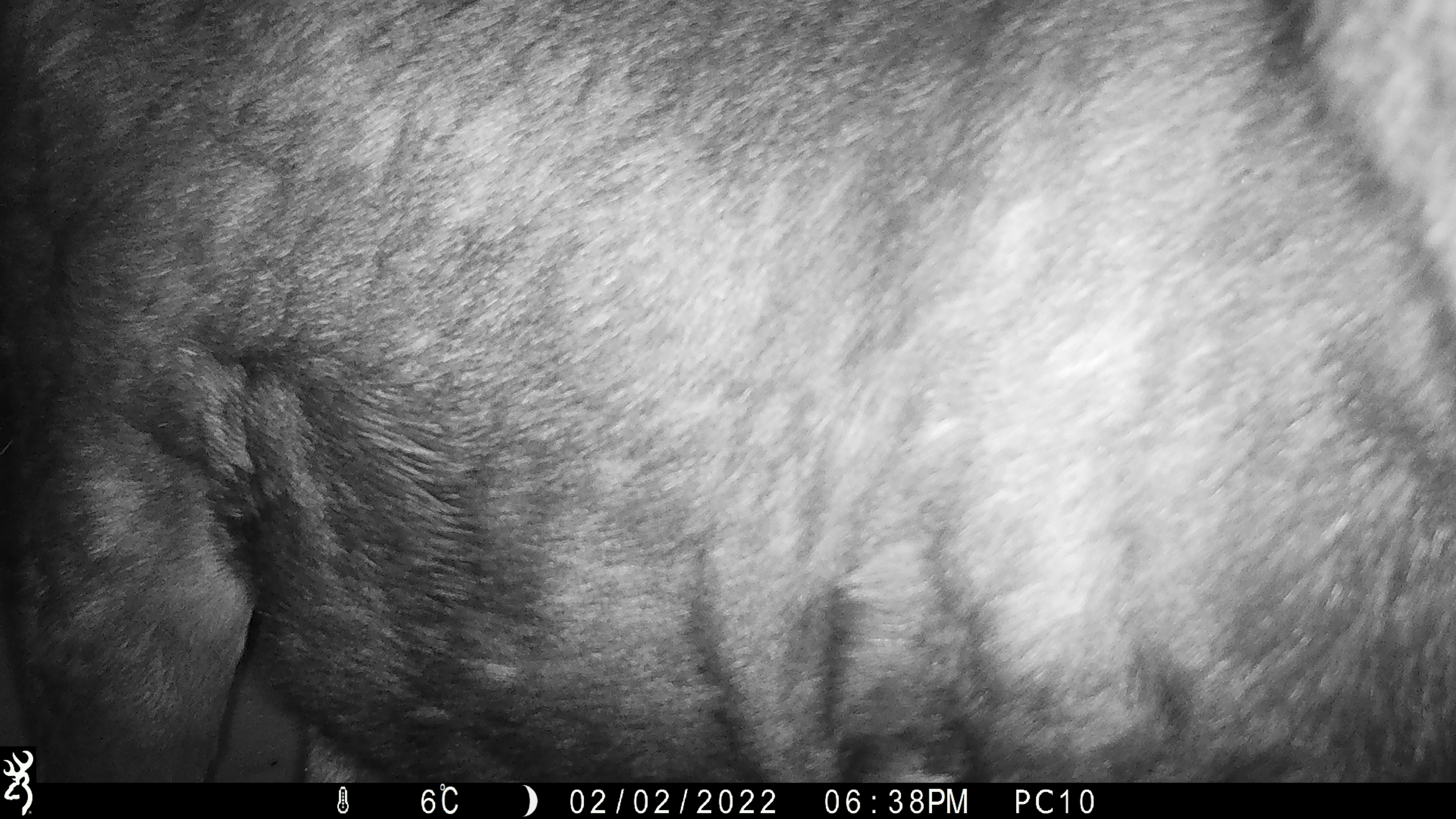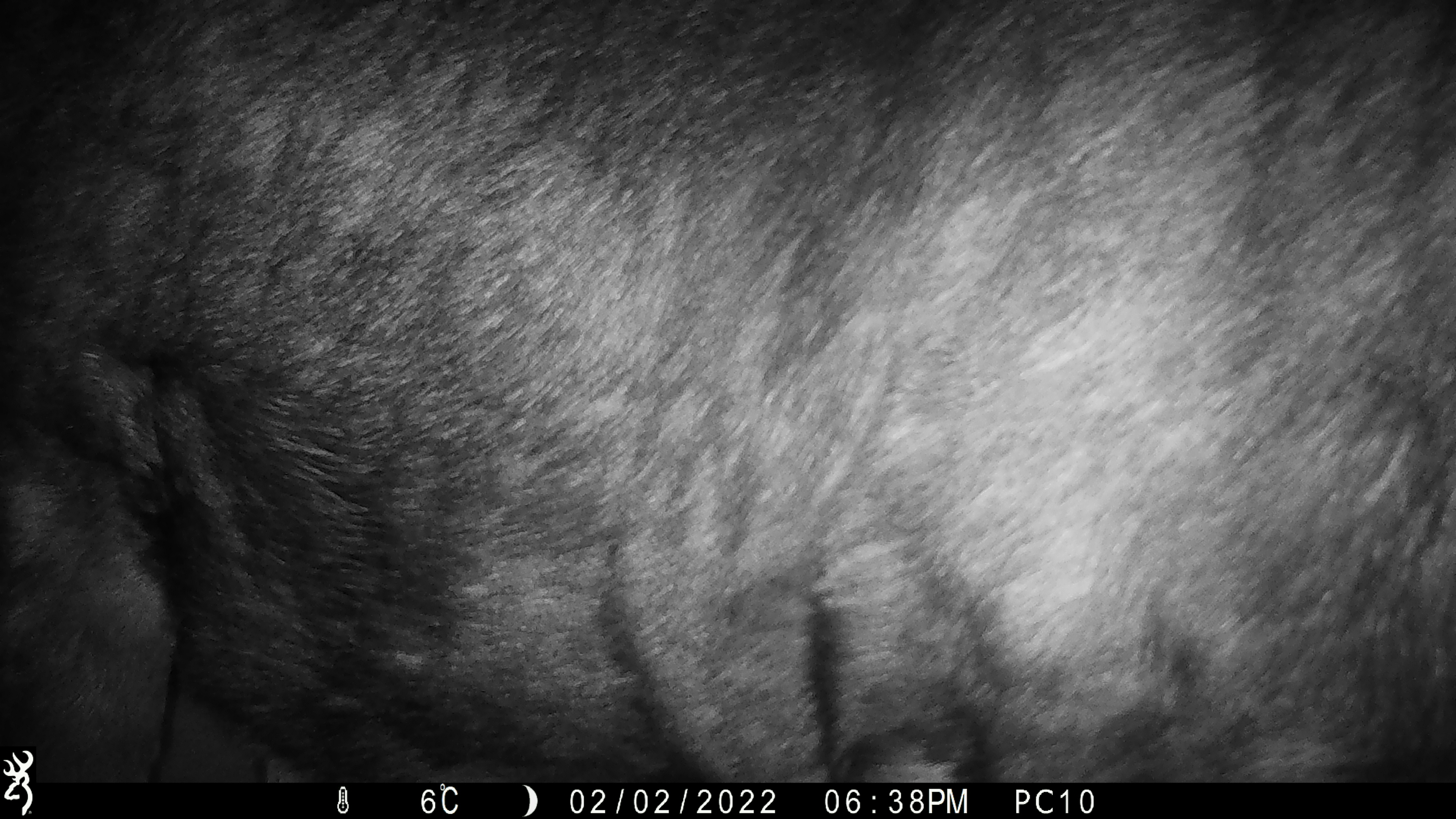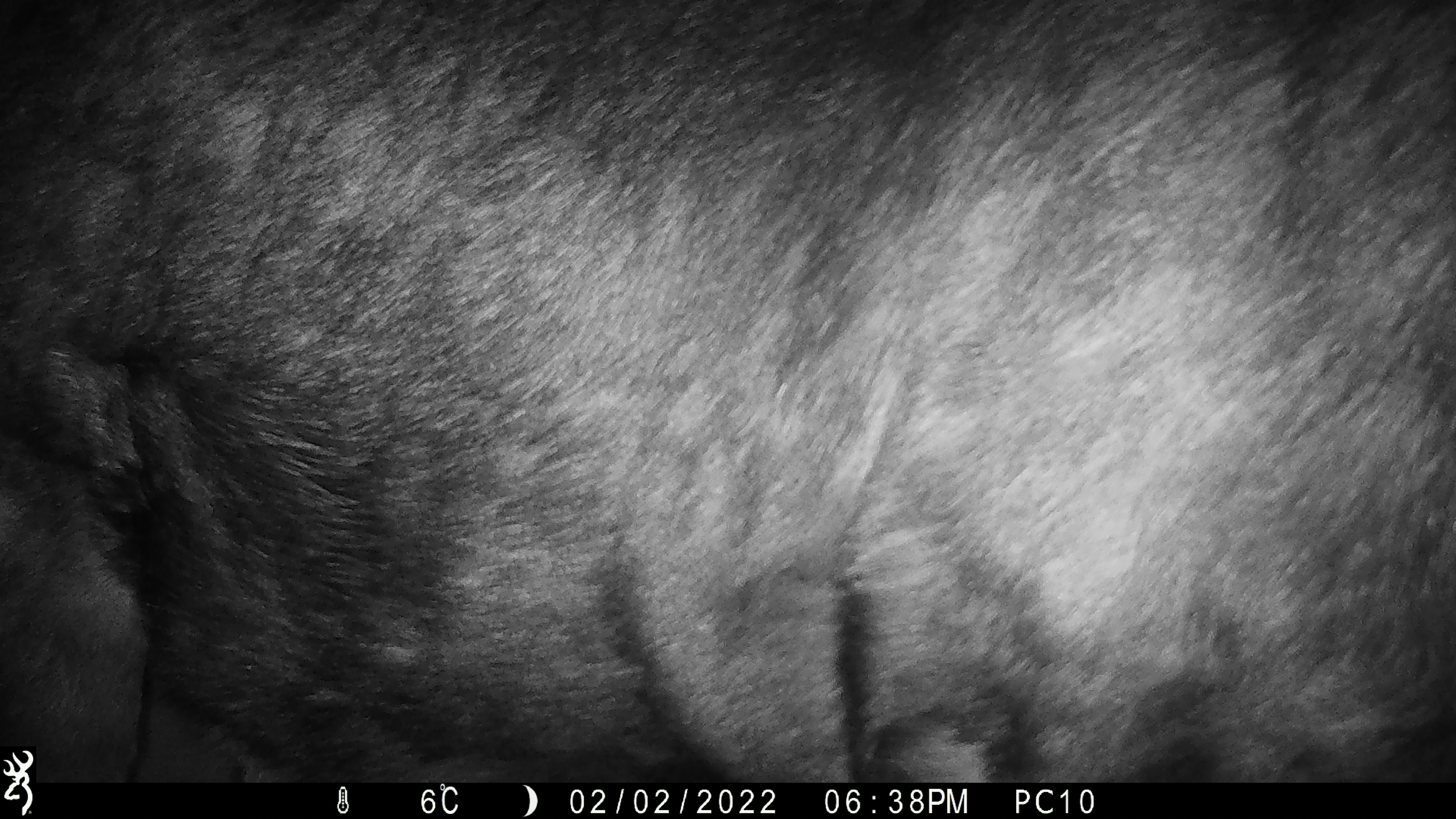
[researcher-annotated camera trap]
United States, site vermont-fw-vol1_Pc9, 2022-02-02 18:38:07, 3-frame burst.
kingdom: Animalia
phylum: Chordata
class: Mammalia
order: Artiodactyla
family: Cervidae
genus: Alces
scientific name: Alces alces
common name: moose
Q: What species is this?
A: Moose (Alces alces).